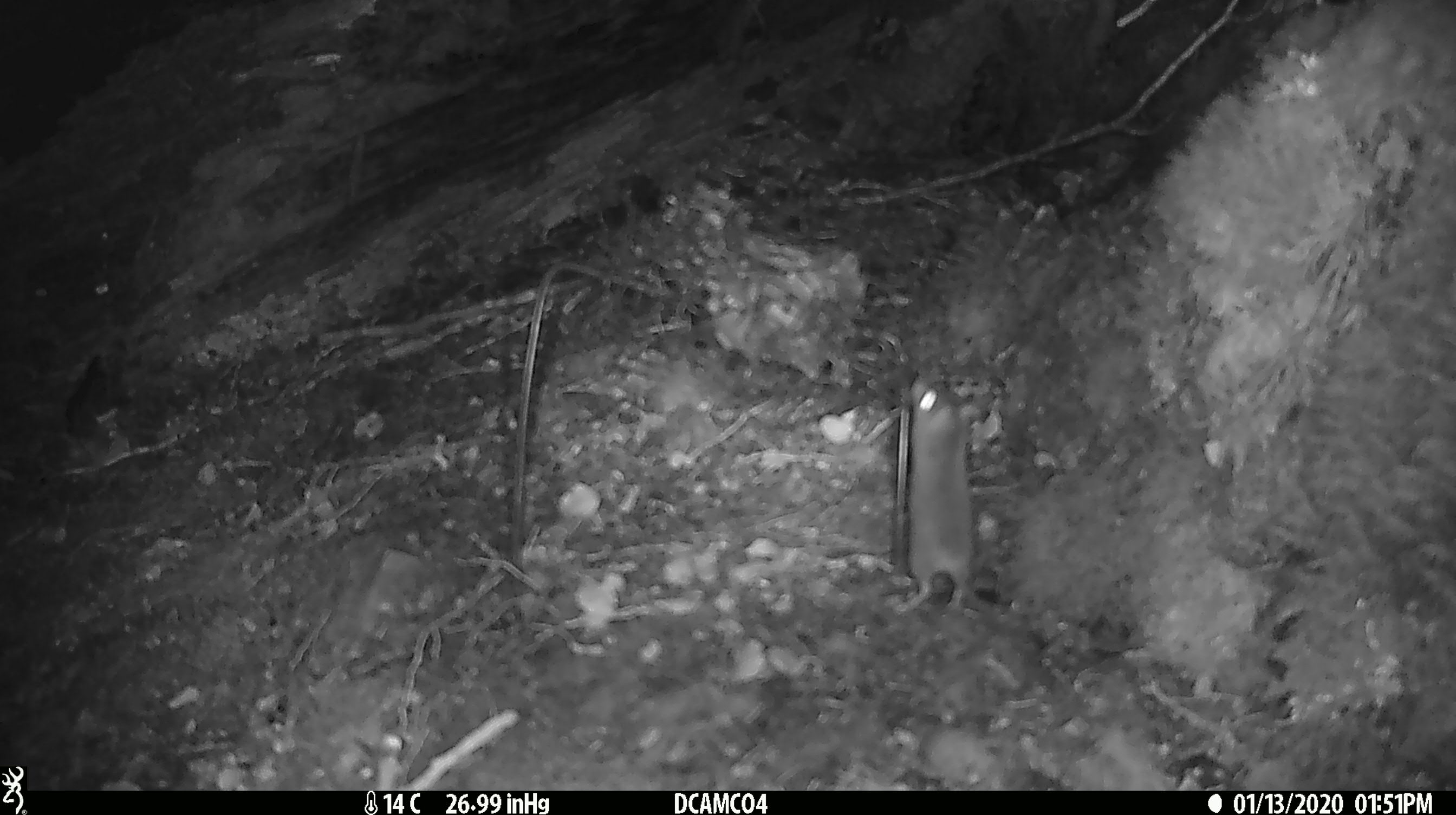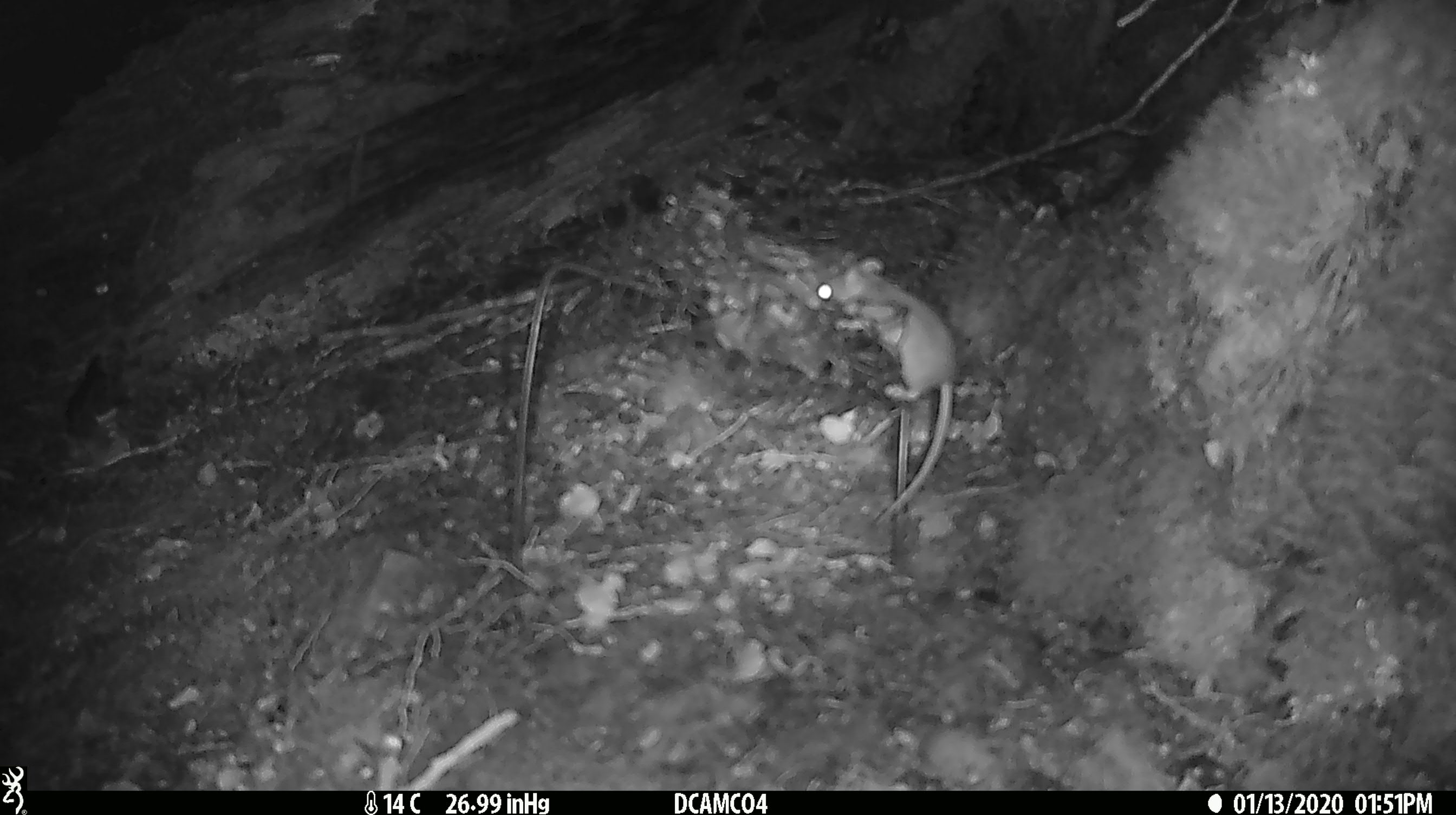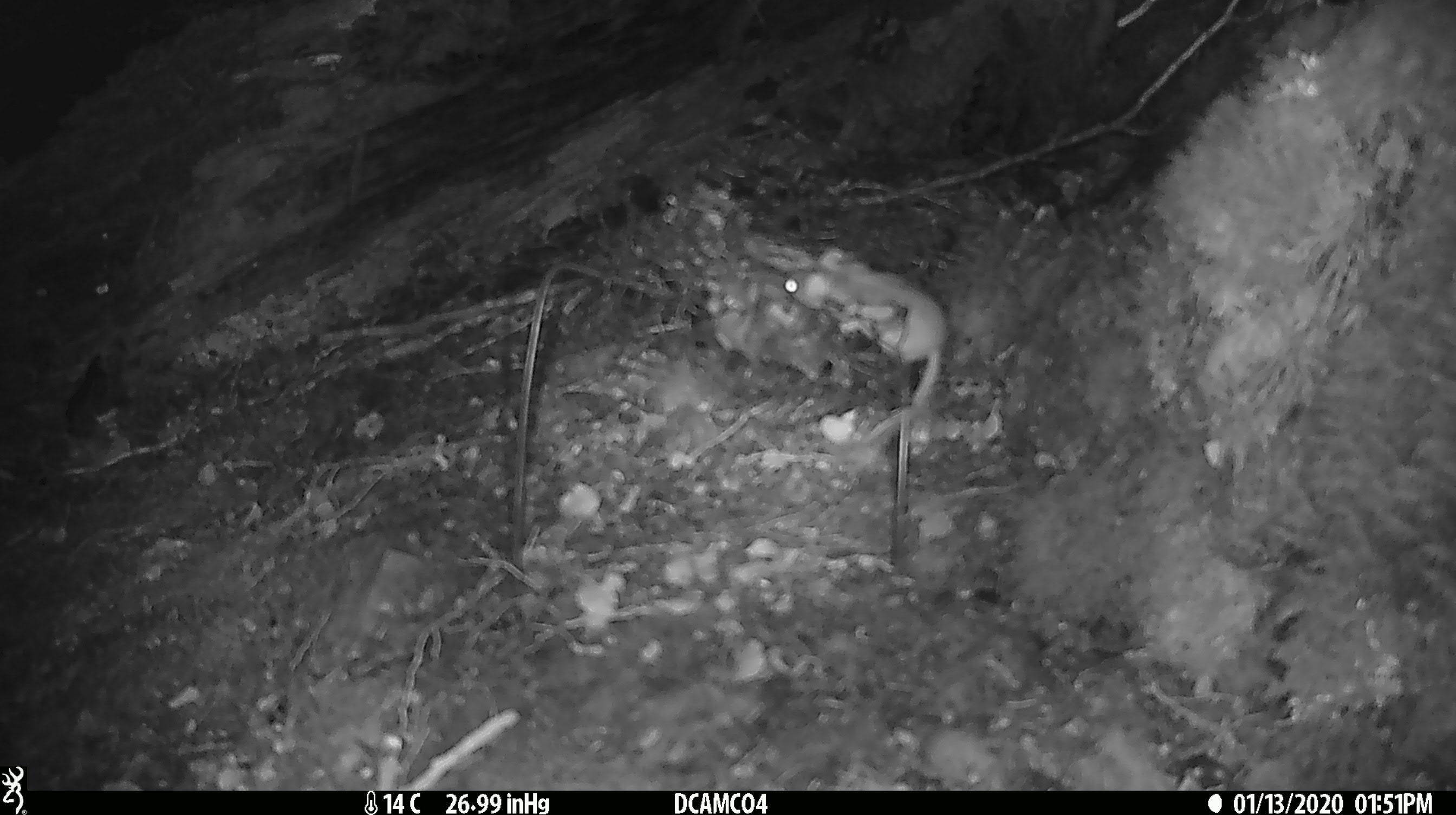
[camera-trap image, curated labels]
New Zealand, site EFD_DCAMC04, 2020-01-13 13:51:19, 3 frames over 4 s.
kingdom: Animalia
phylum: Chordata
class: Mammalia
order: Rodentia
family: Muridae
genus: Mus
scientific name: Mus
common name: mouse